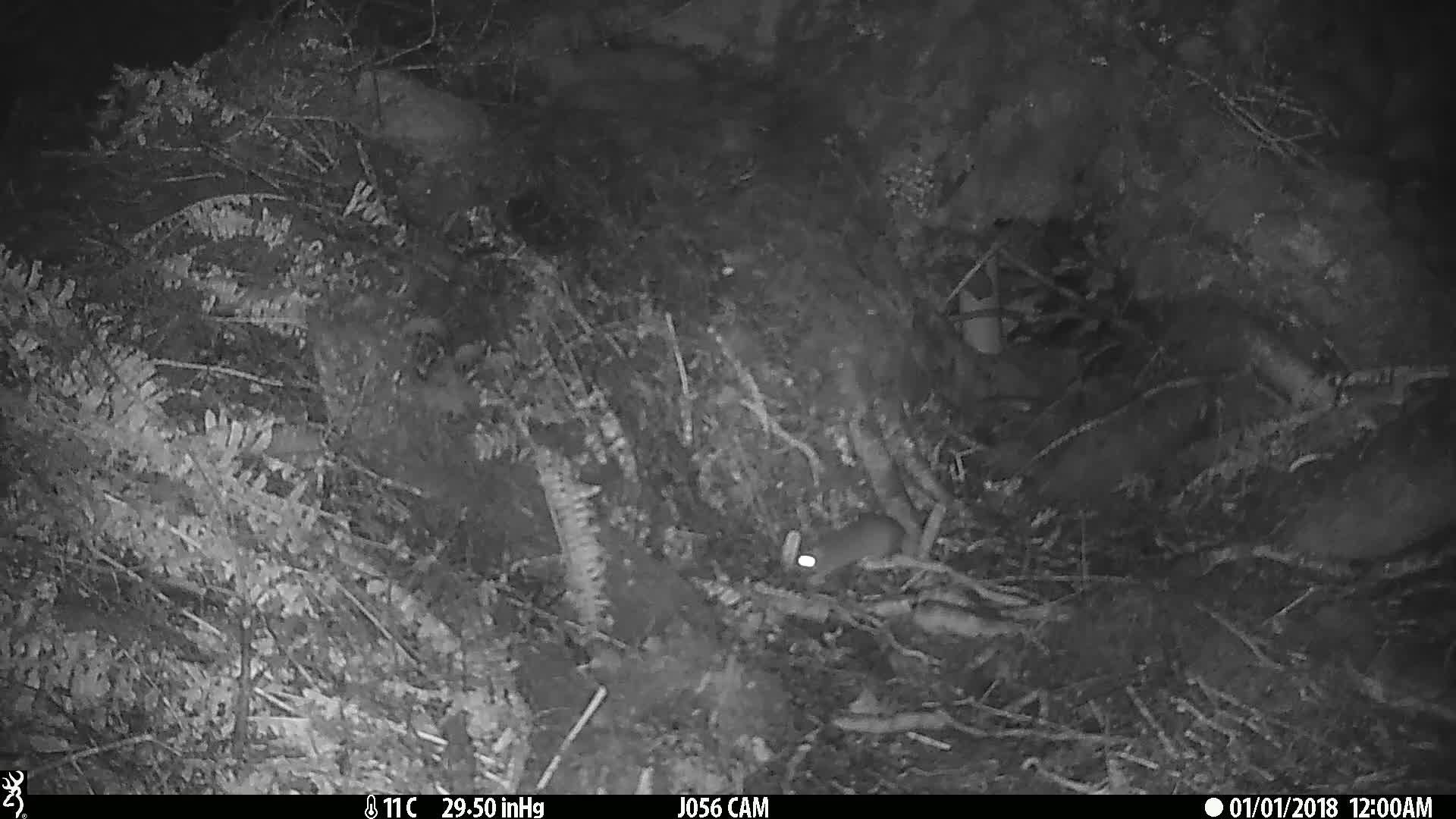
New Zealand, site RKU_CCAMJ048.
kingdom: Animalia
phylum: Chordata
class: Mammalia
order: Rodentia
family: Muridae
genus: Rattus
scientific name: Rattus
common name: rat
Rat (Rattus).